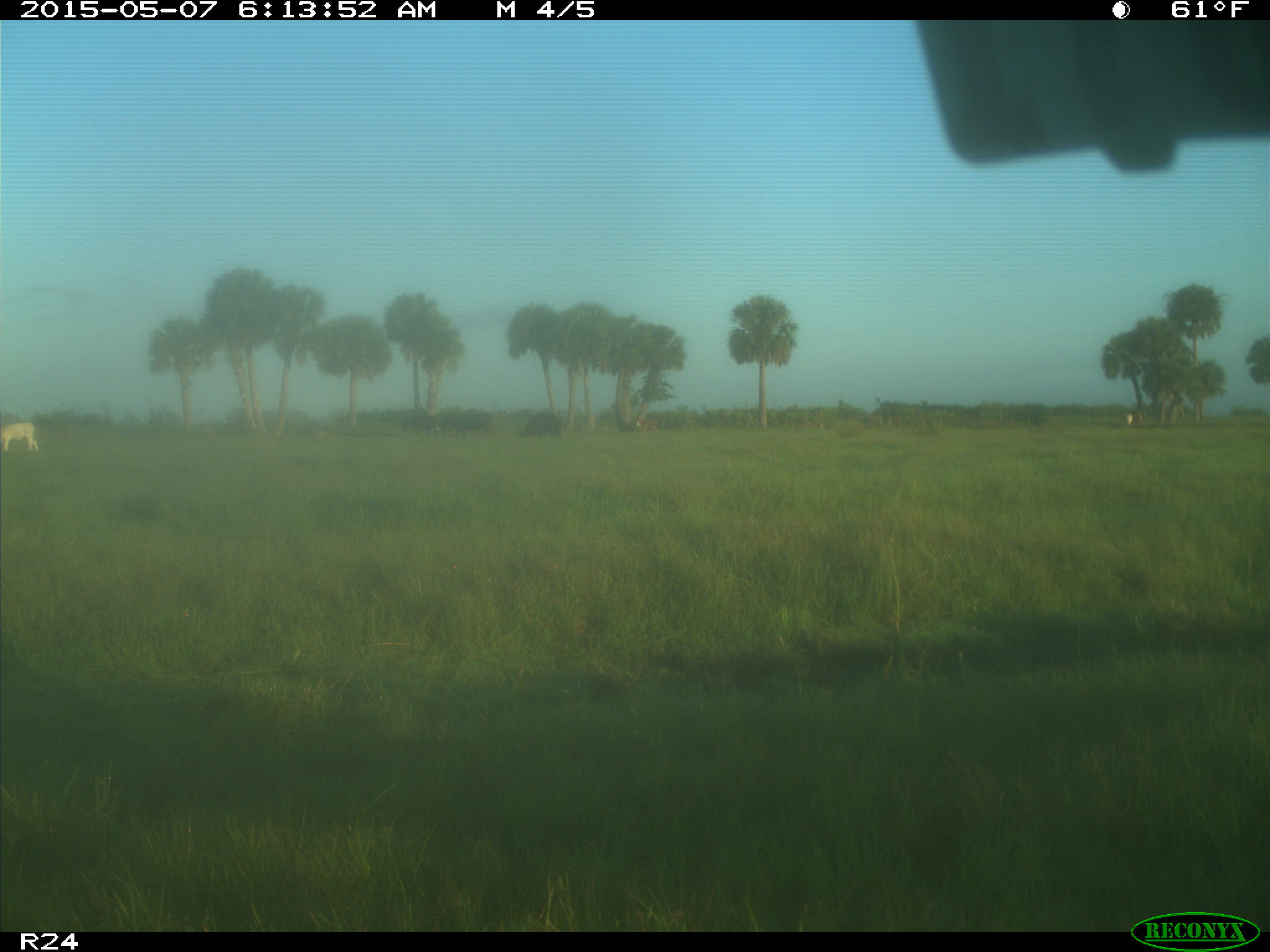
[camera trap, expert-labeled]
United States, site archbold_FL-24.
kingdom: Animalia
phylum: Chordata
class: Mammalia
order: Artiodactyla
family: Bovidae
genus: Bos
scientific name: Bos taurus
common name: domestic cow